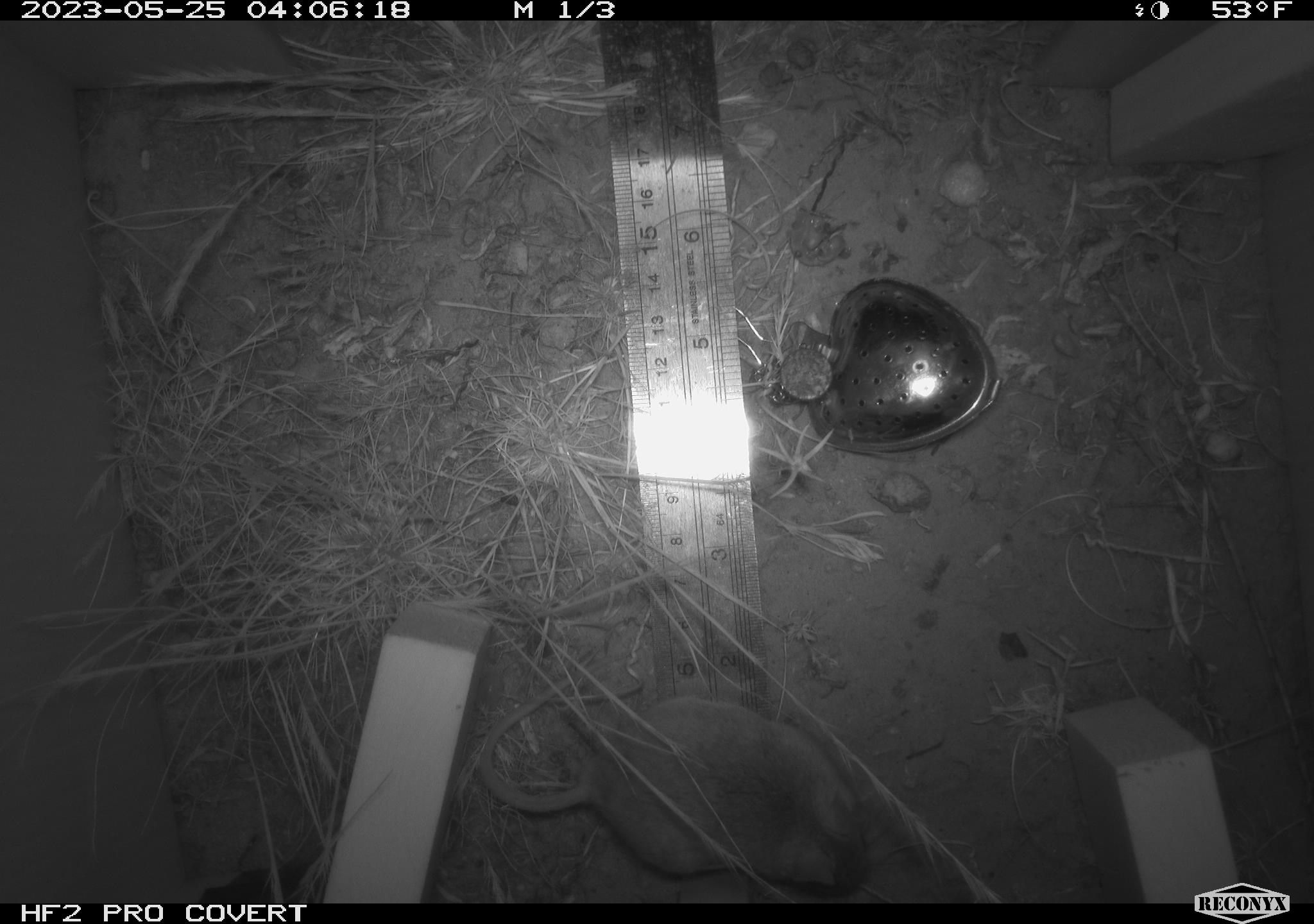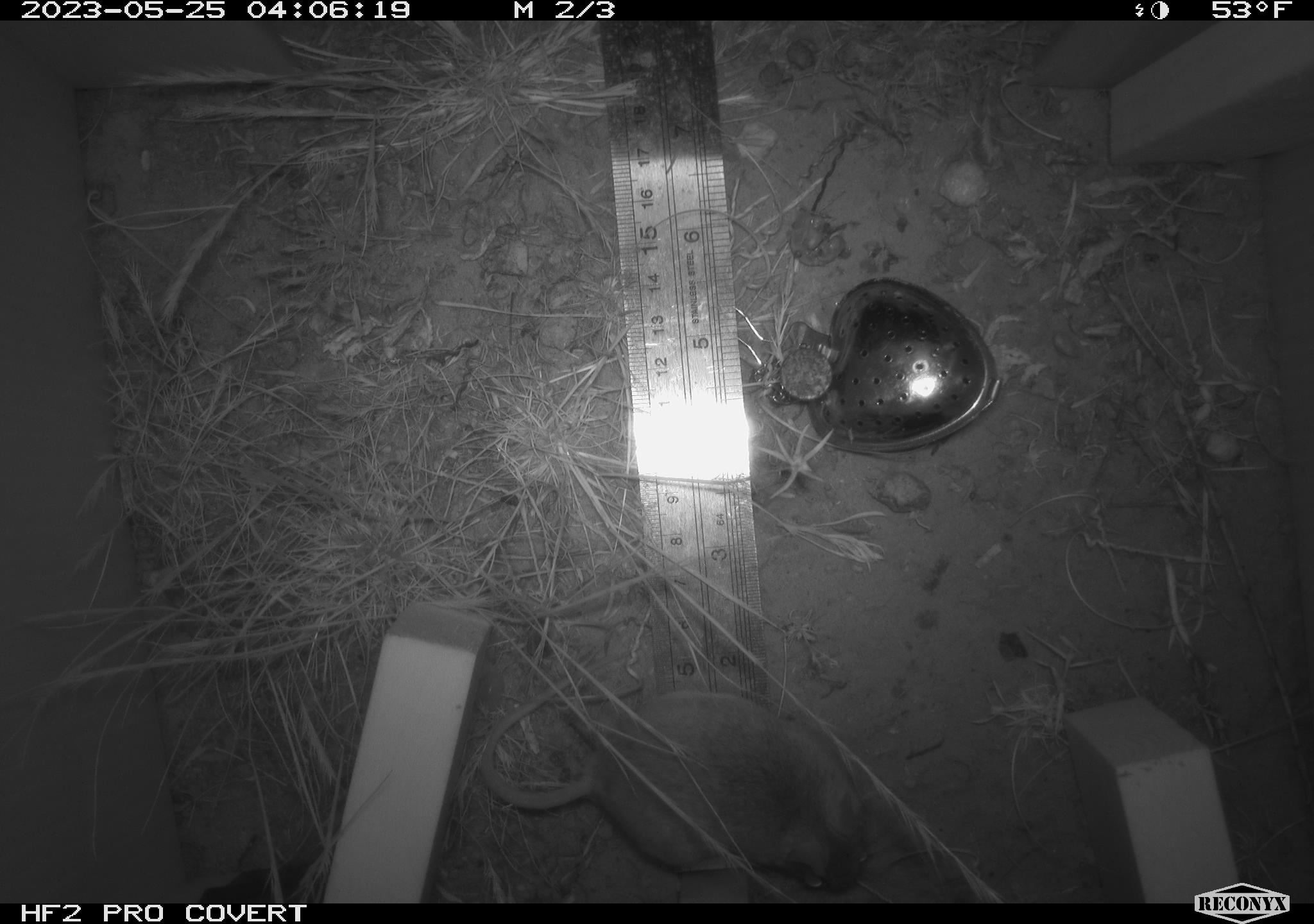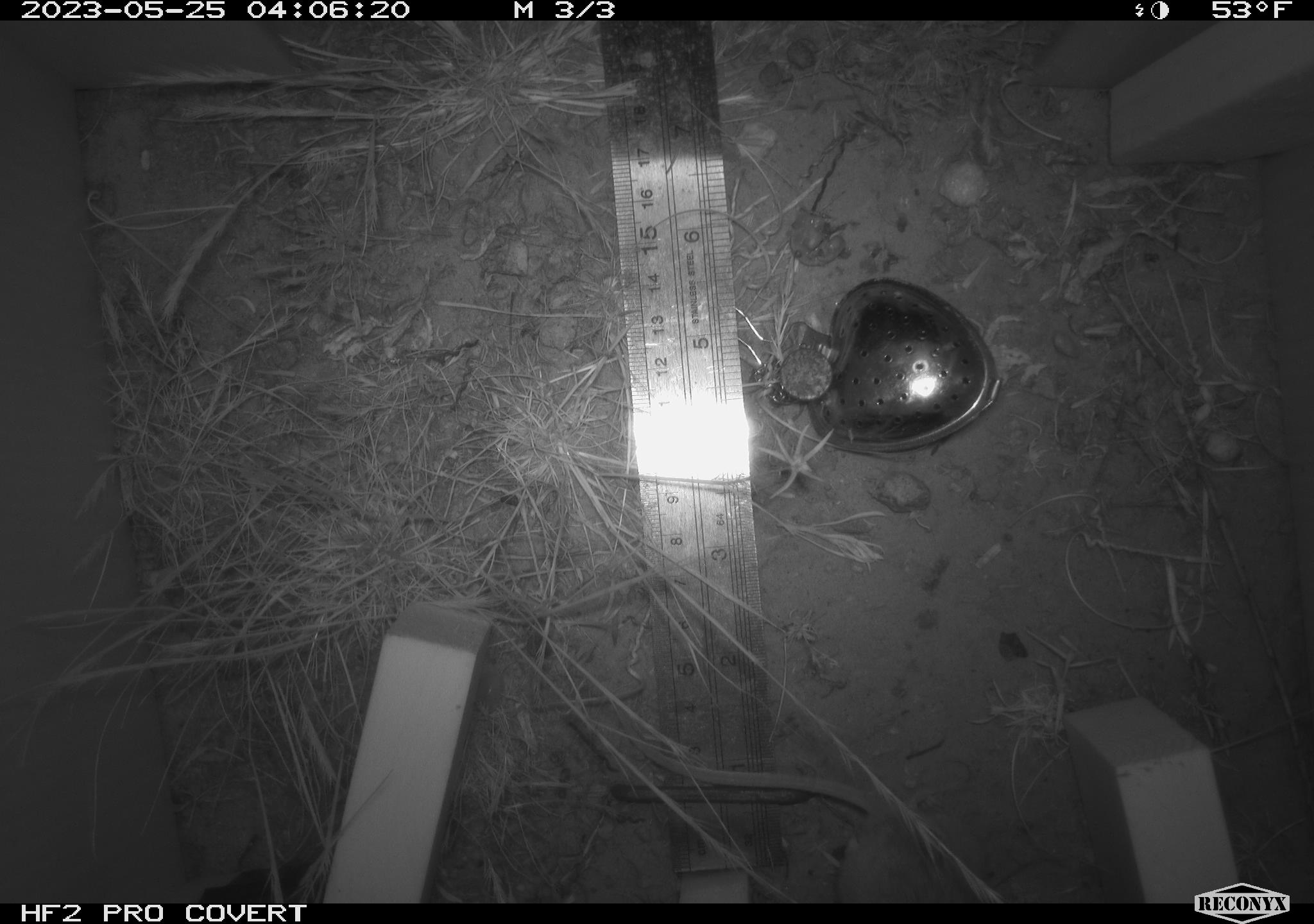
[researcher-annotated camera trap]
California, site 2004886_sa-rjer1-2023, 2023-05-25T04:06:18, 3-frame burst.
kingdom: Animalia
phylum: Chordata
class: Mammalia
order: Rodentia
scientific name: Rodentia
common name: mouse species